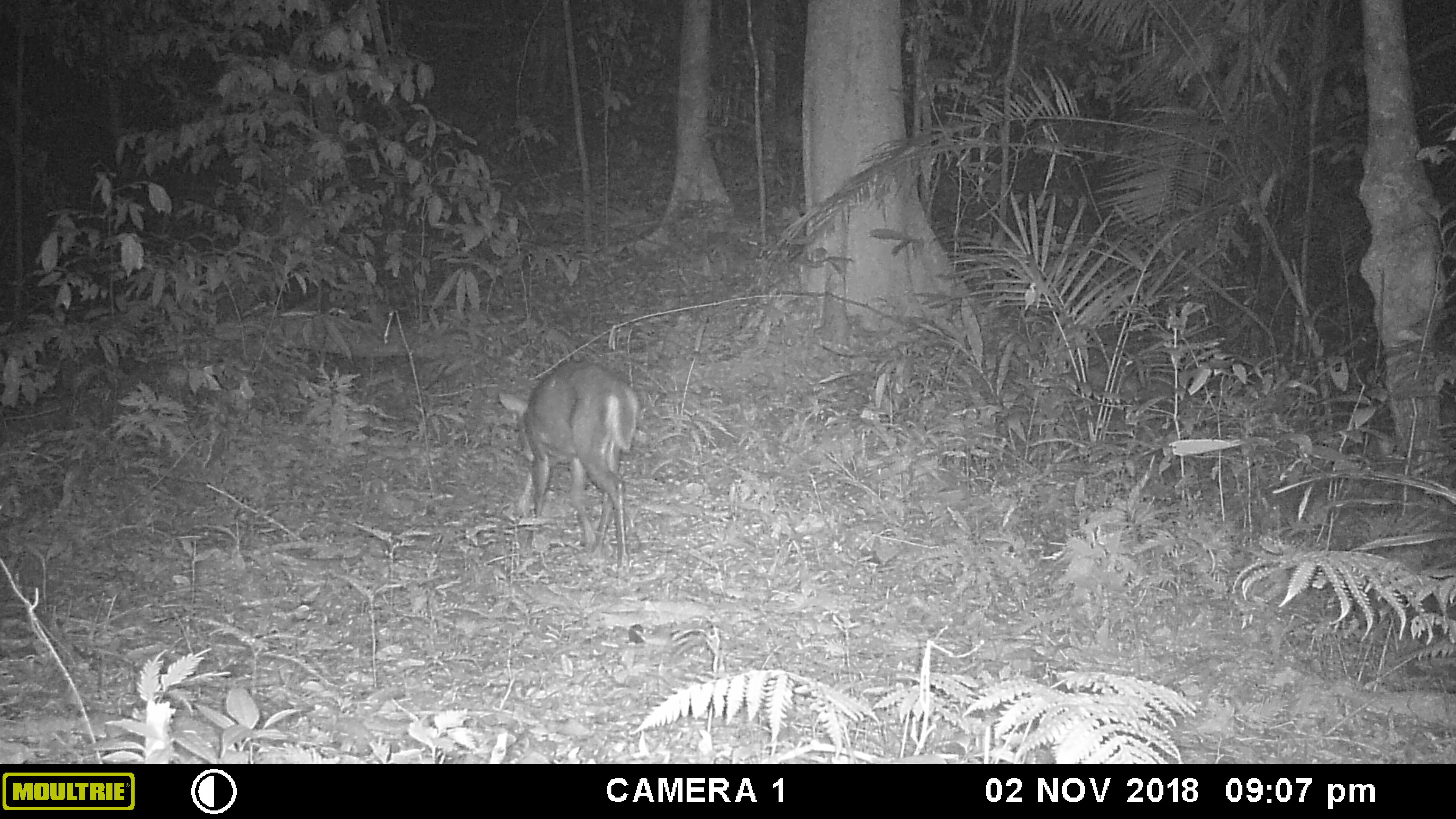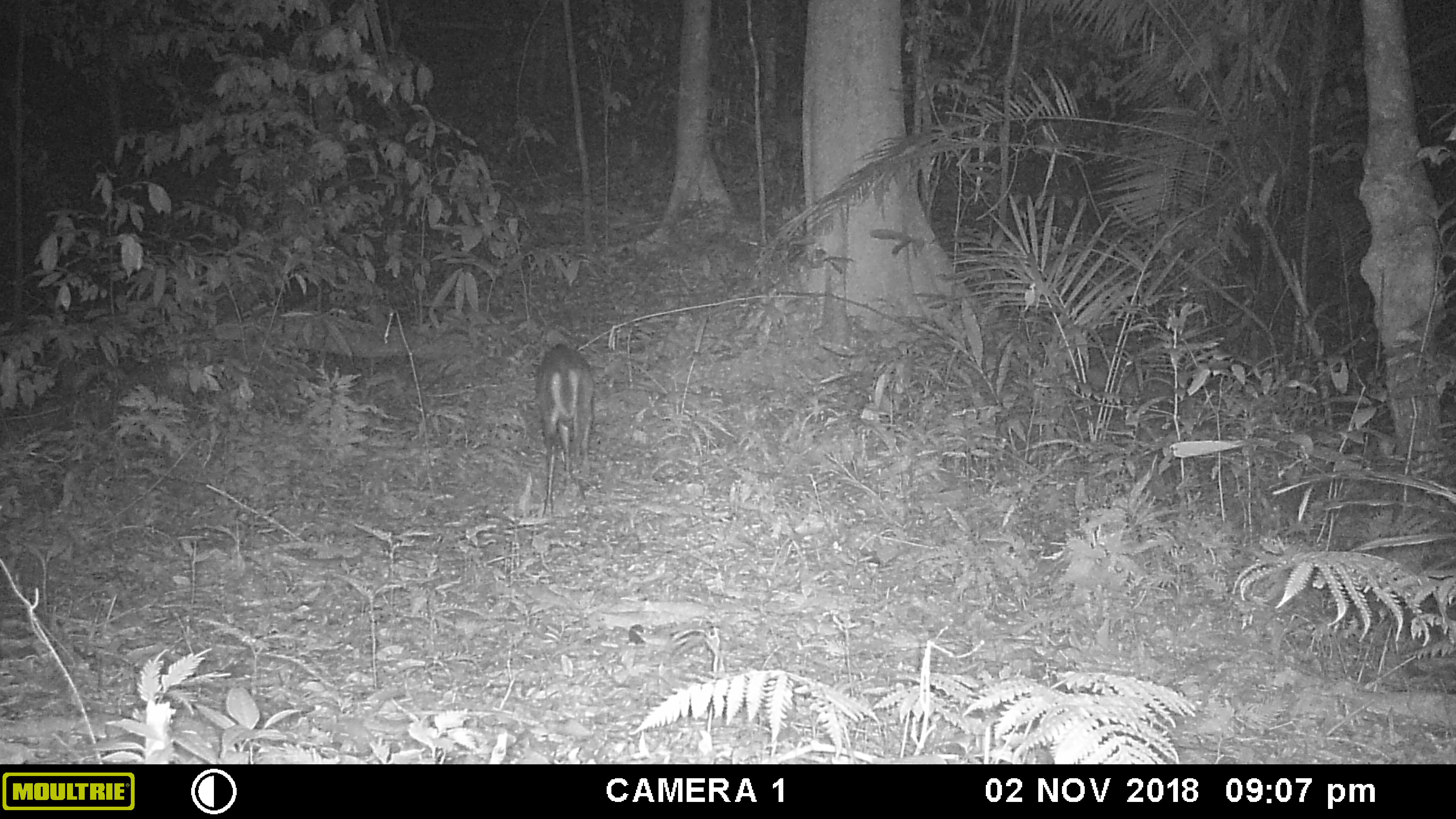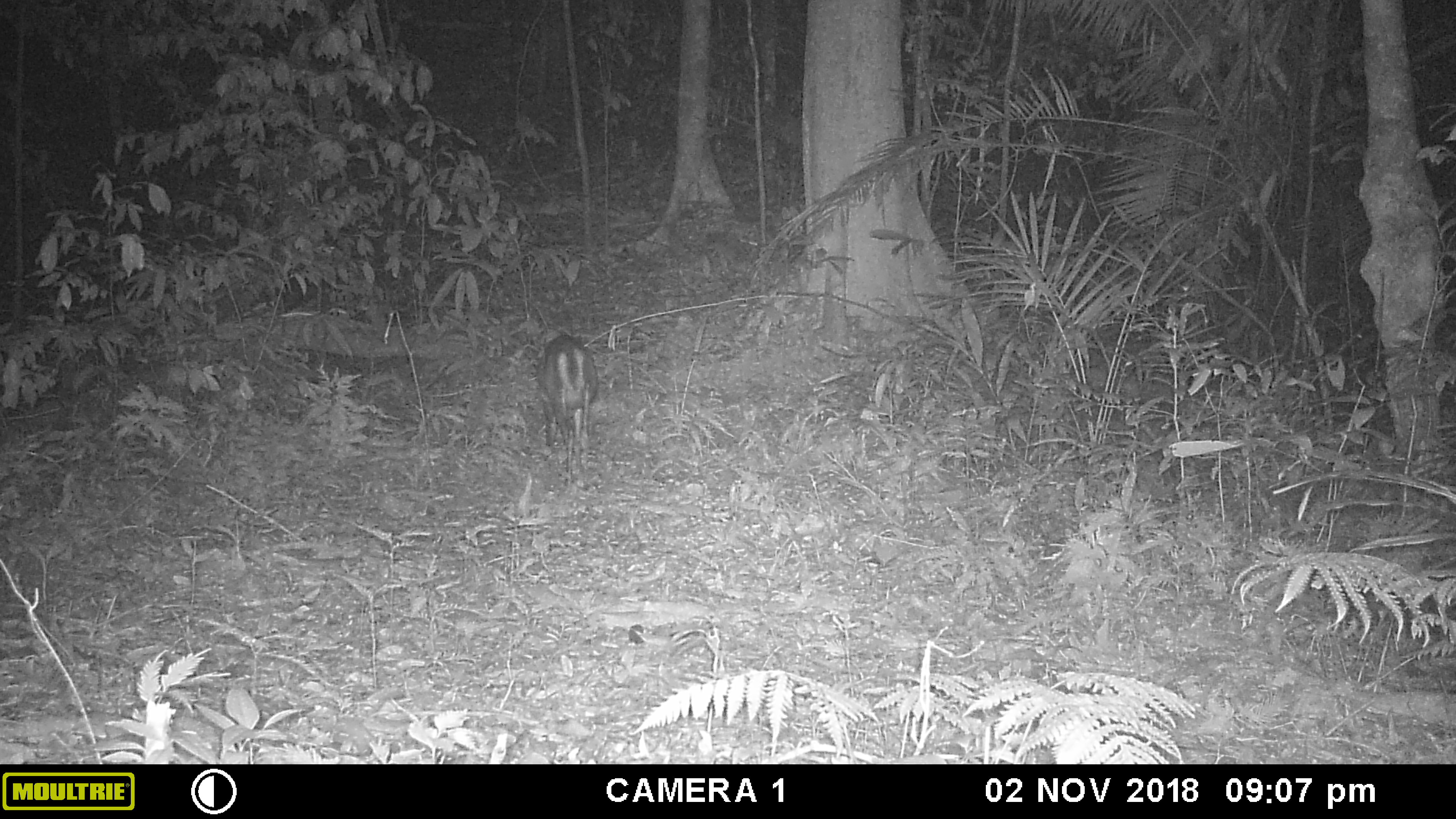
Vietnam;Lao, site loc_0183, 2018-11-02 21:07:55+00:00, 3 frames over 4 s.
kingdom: Animalia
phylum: Chordata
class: Mammalia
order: Artiodactyla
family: Cervidae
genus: Muntiacus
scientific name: Muntiacus rooseveltorum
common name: roosevelt's muntjac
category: roosevelts muntjac group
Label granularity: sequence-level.